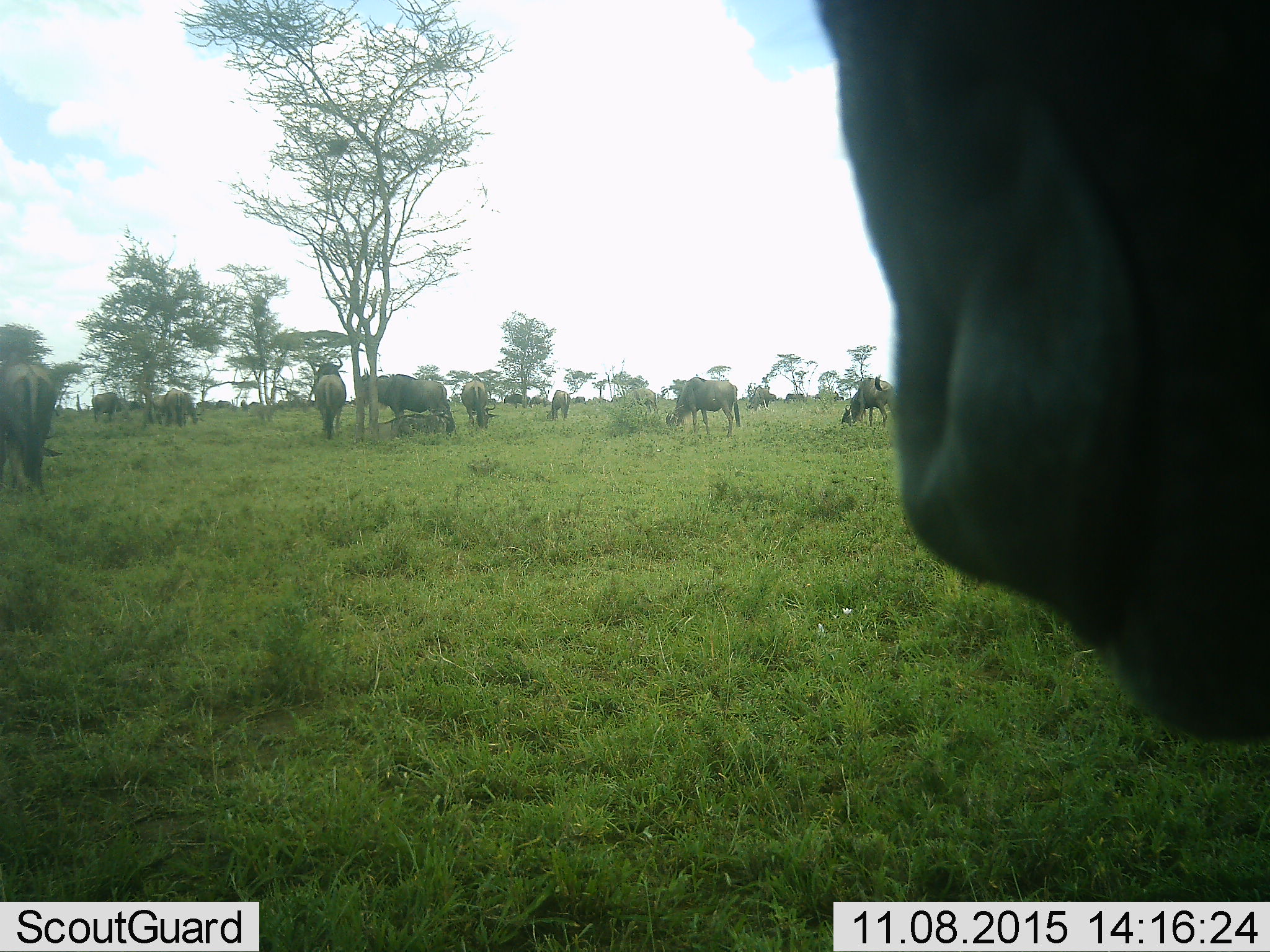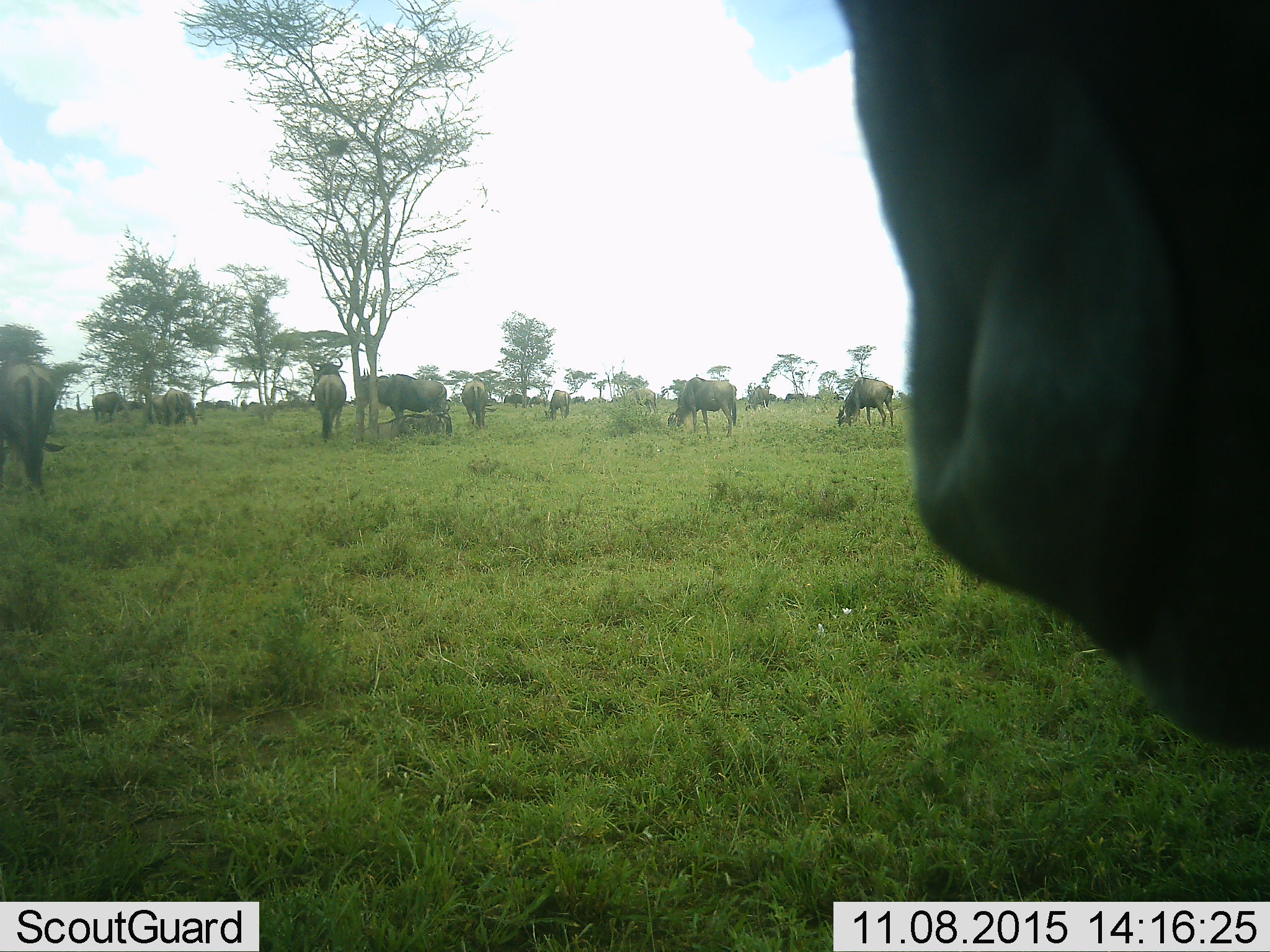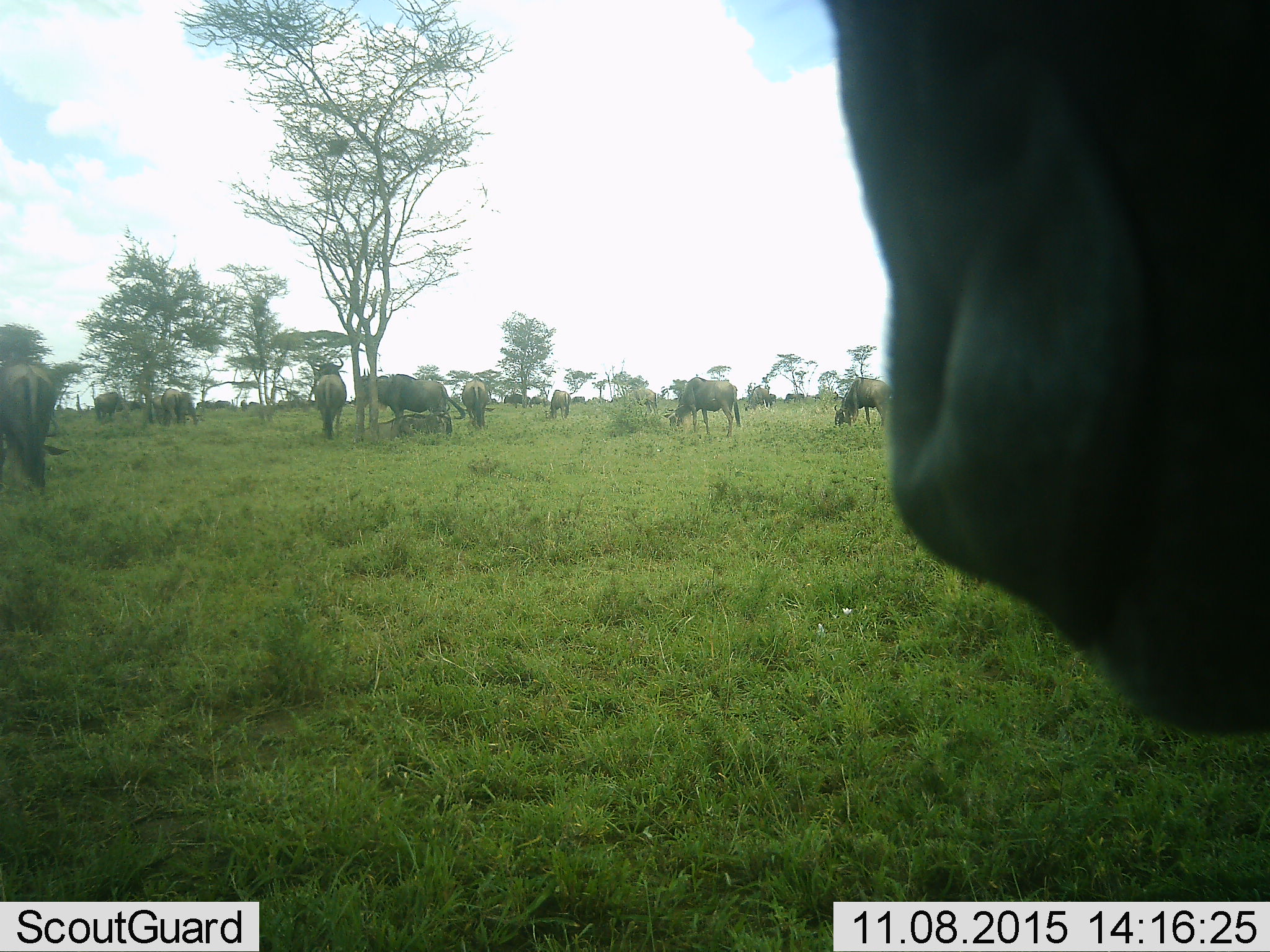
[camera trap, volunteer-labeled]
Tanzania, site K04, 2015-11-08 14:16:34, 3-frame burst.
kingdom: Animalia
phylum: Chordata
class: Mammalia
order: Artiodactyla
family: Bovidae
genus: Connochaetes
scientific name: Connochaetes taurinus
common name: blue wildebeest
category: wildebeest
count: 11-50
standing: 60%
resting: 20%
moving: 50%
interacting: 10%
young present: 0%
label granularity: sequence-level